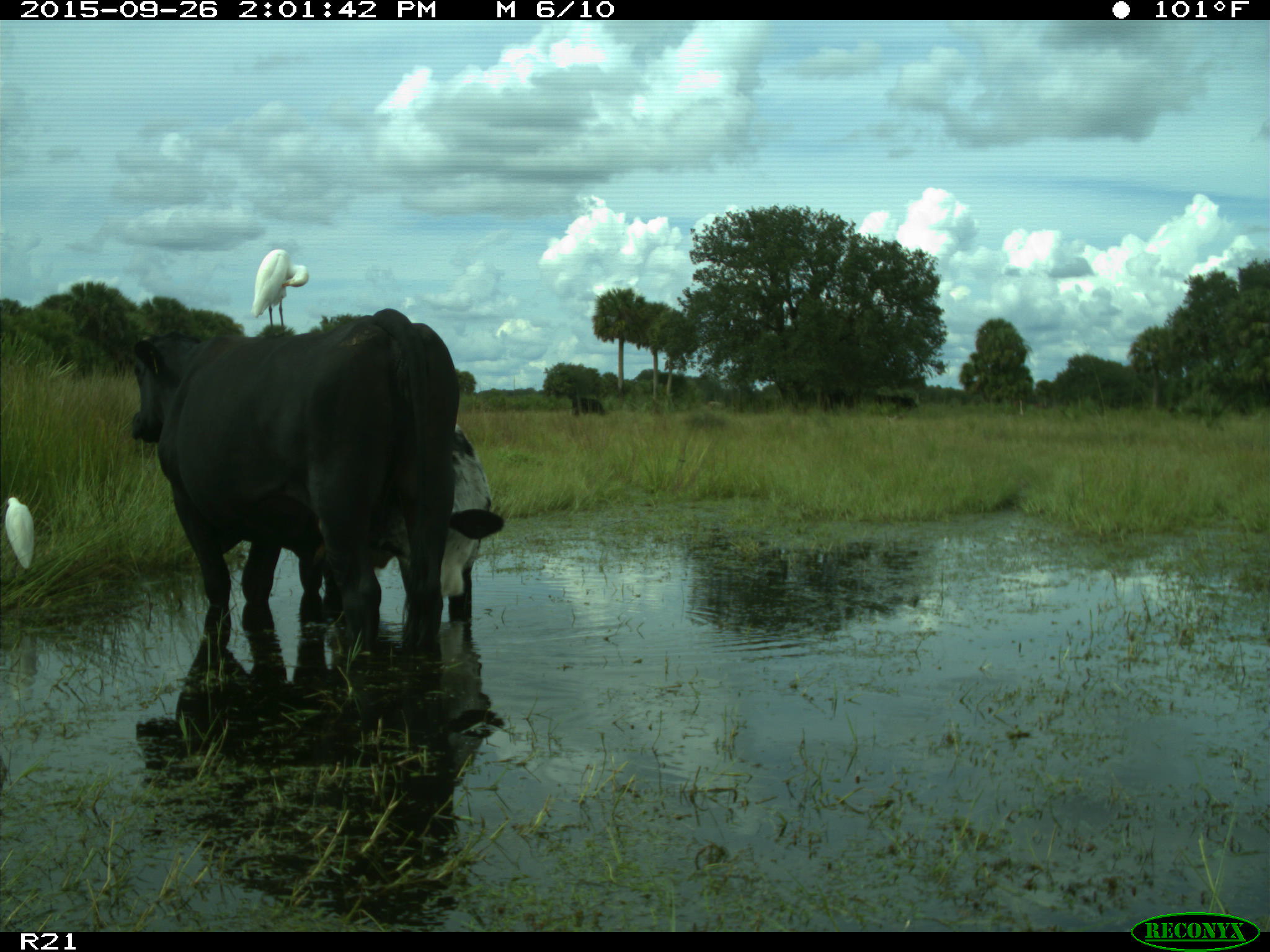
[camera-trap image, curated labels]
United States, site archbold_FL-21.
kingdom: Animalia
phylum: Chordata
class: Mammalia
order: Artiodactyla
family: Bovidae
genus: Bos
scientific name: Bos taurus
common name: domestic cow